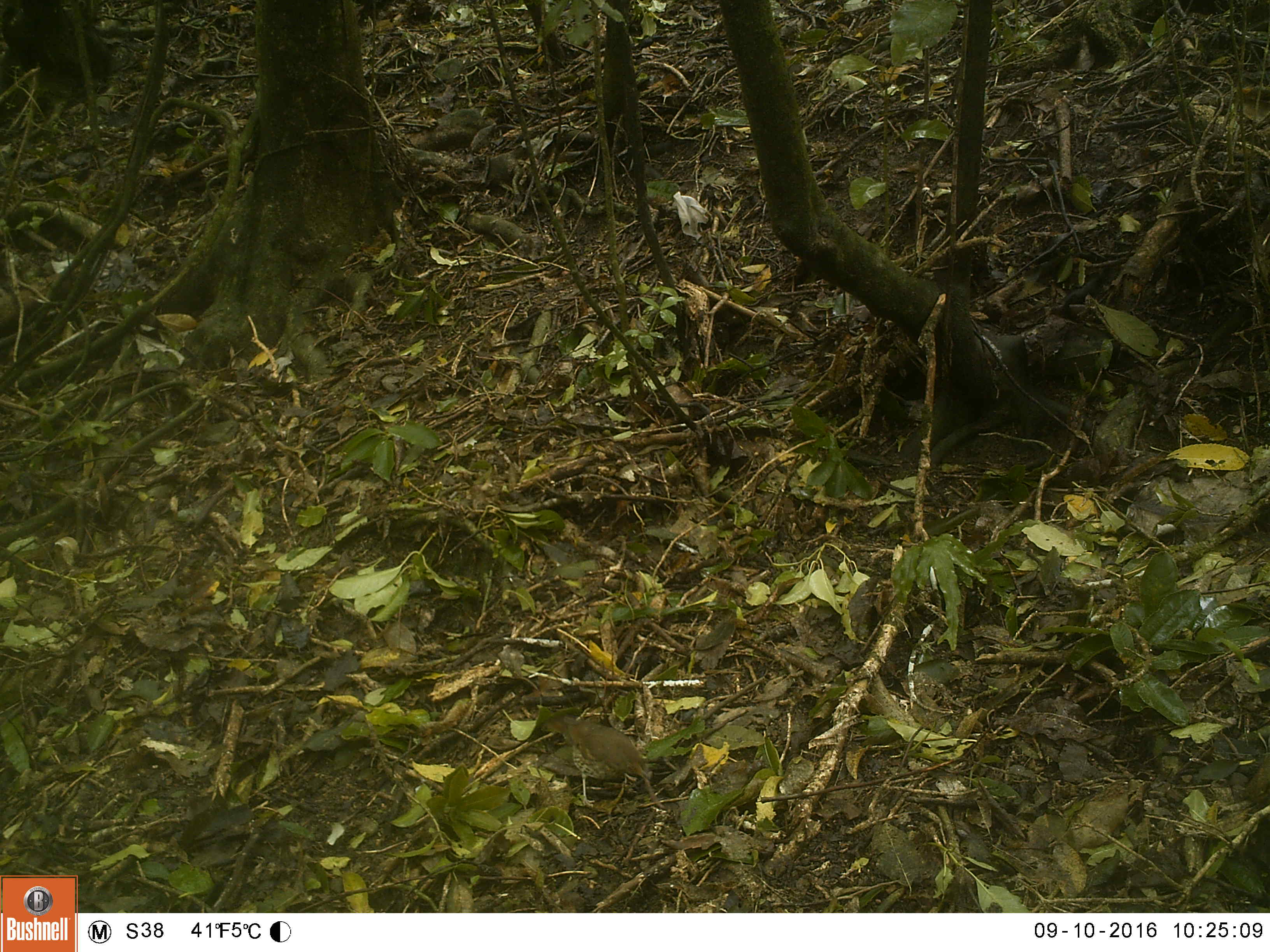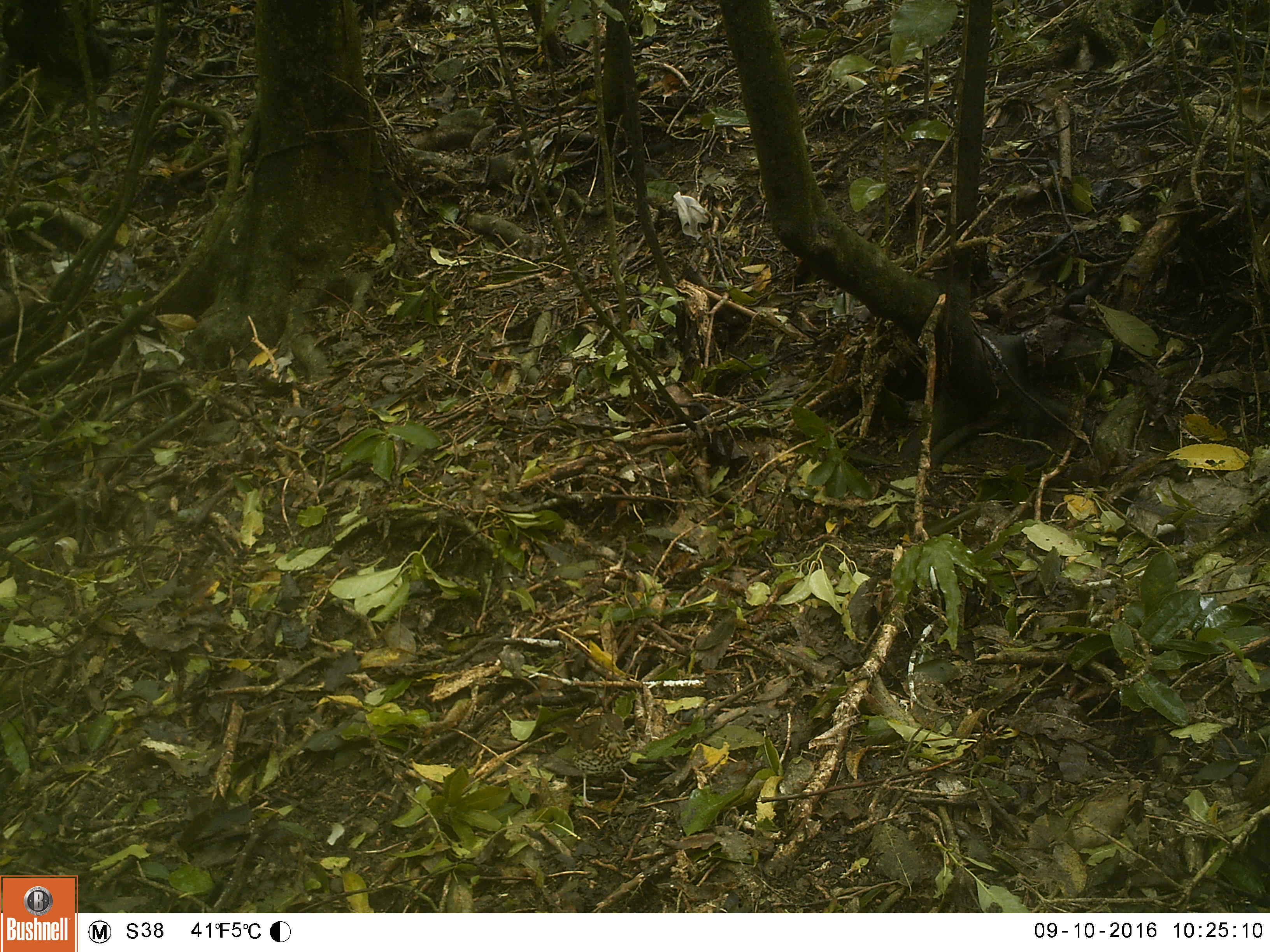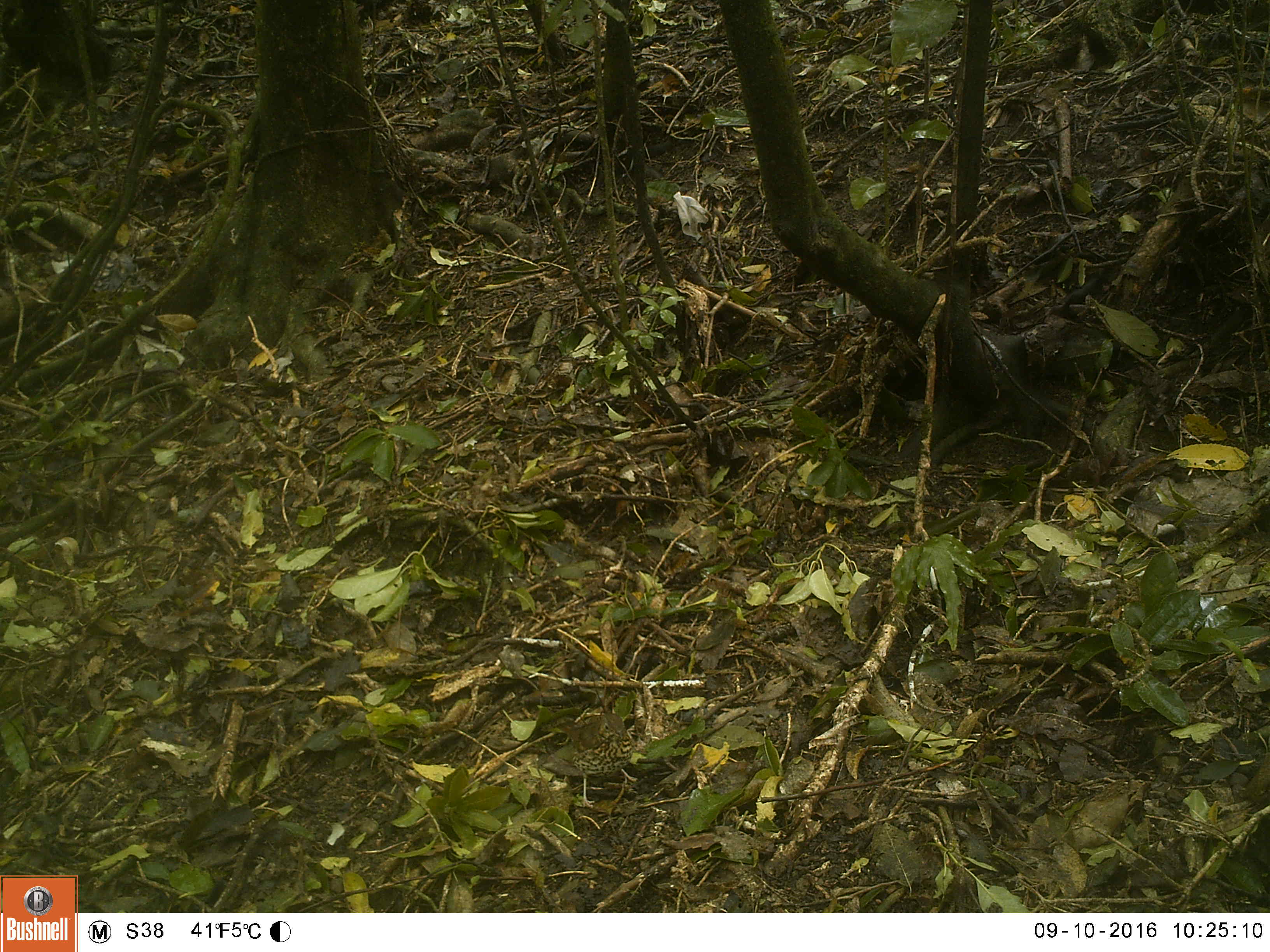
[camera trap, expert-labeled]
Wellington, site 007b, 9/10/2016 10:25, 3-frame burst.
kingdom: Animalia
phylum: Chordata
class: Aves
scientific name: Aves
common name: bird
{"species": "bird (Aves)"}